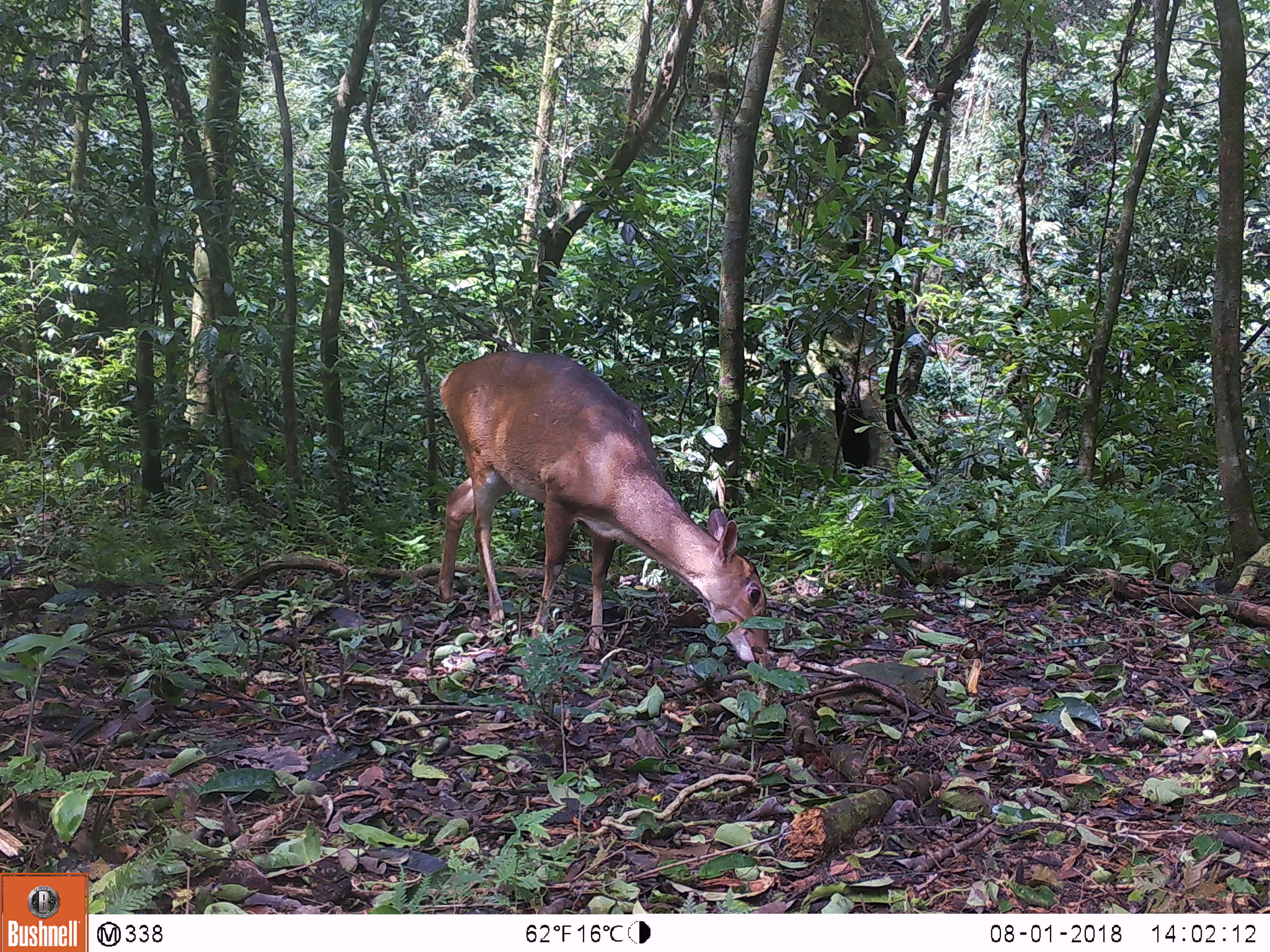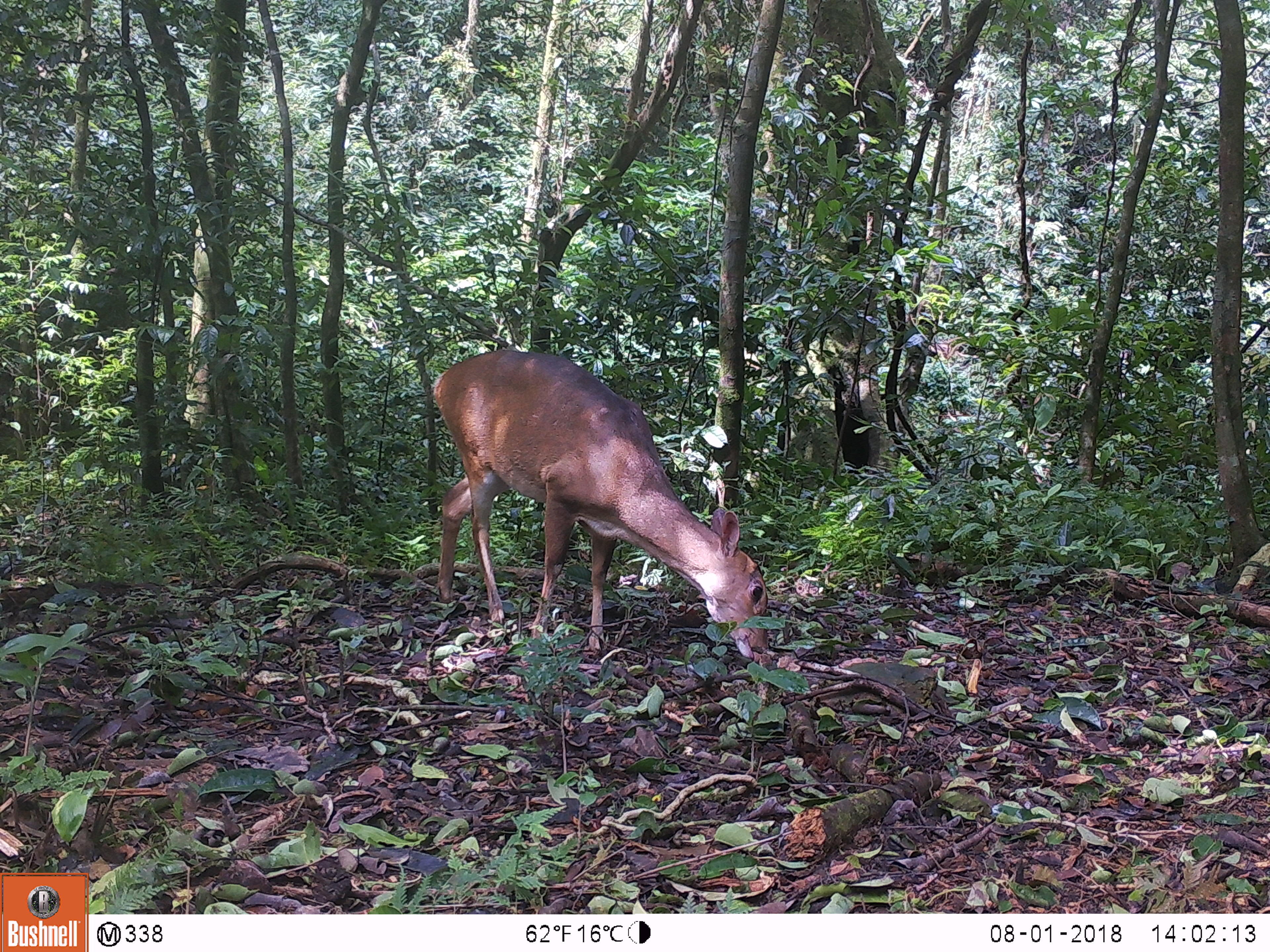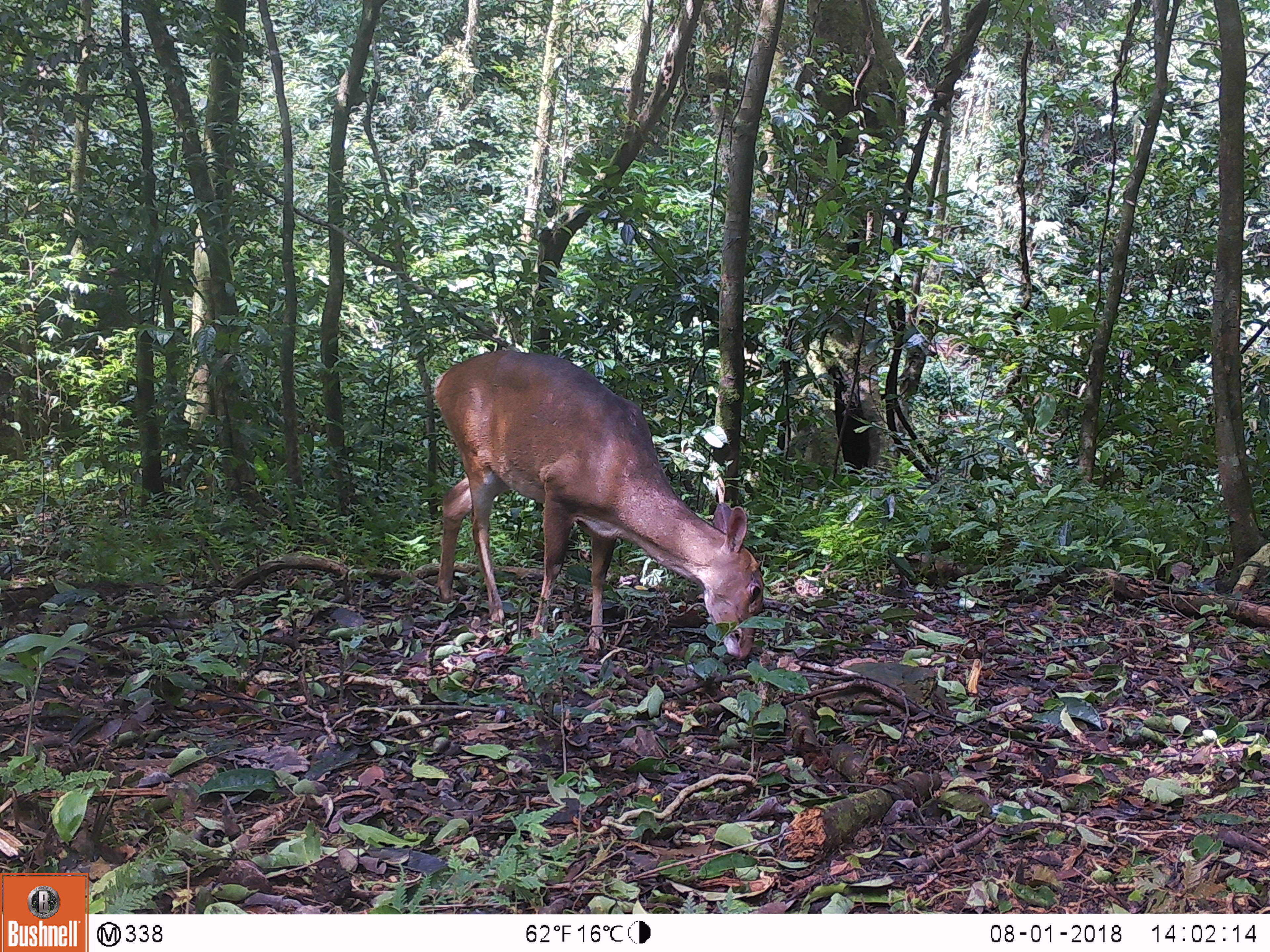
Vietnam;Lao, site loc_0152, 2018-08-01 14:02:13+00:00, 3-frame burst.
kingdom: Animalia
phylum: Chordata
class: Mammalia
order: Artiodactyla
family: Cervidae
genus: Muntiacus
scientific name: Muntiacus vuquangensis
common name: large-antlered muntjac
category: large antlered muntjac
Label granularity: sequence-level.